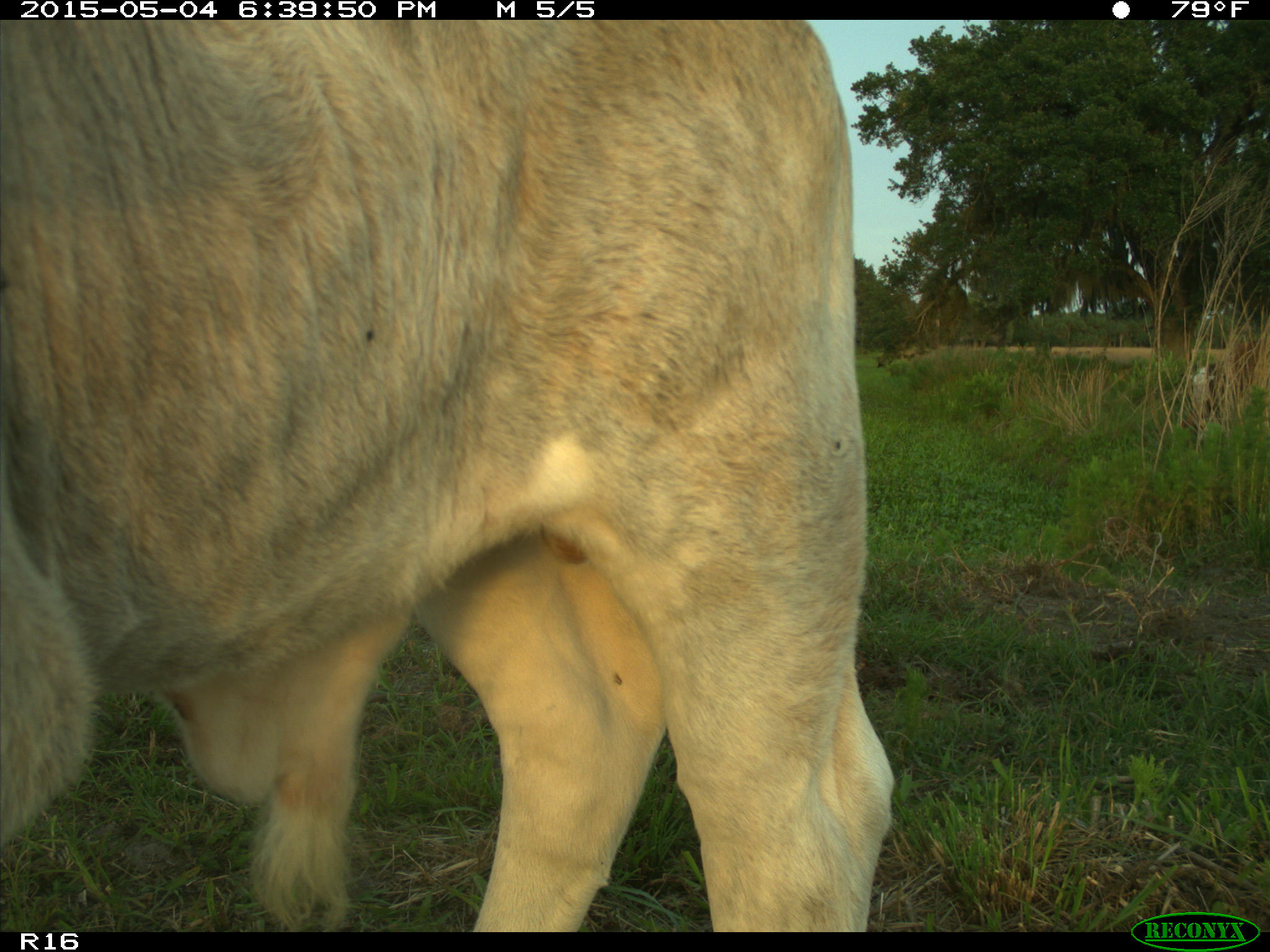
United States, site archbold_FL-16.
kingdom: Animalia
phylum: Chordata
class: Mammalia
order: Artiodactyla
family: Bovidae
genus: Bos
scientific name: Bos taurus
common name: domestic cow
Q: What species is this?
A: Bos taurus (domestic cow).